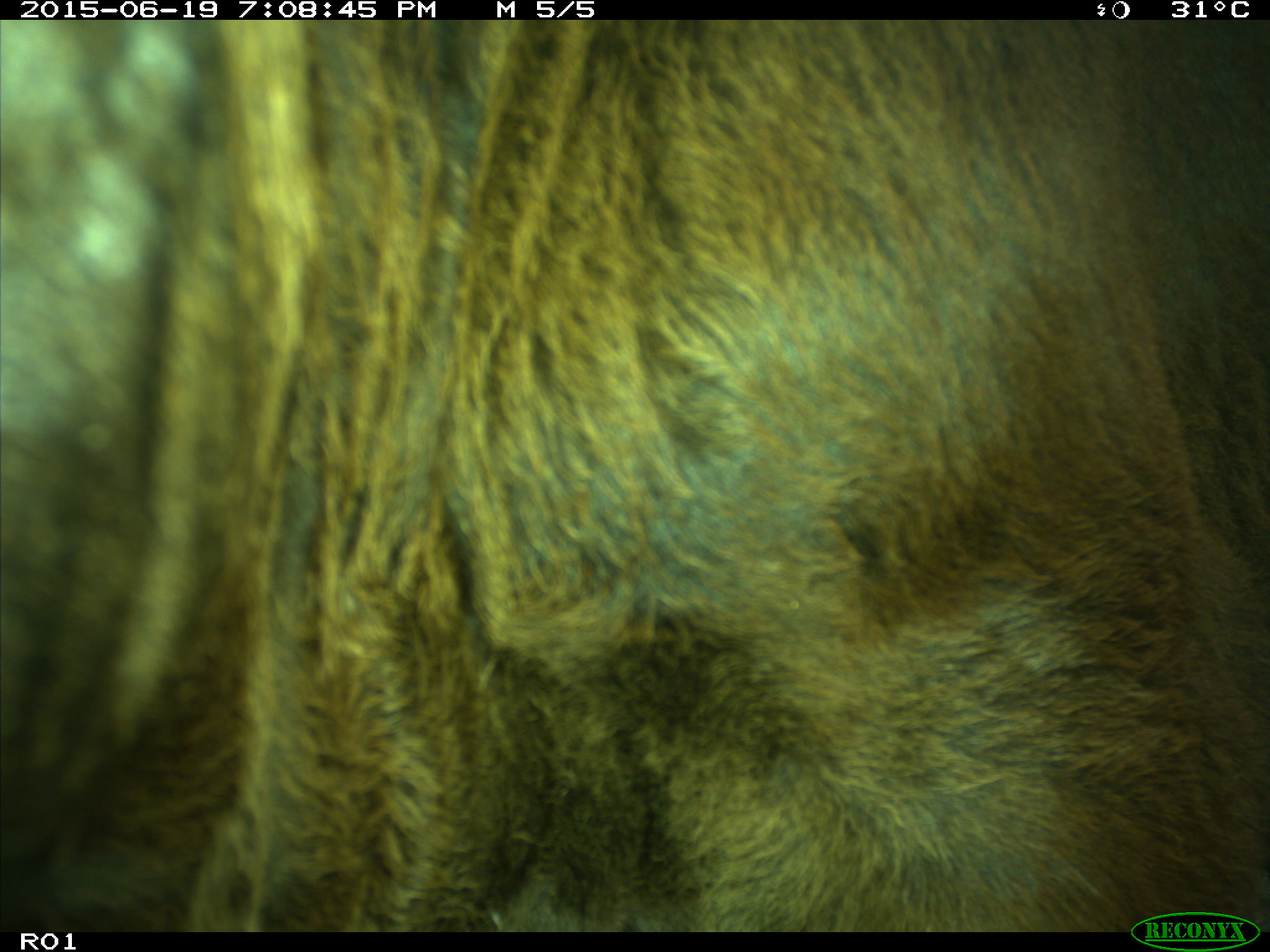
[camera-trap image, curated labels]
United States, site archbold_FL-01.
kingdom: Animalia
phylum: Chordata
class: Mammalia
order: Artiodactyla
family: Bovidae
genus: Bos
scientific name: Bos taurus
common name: domestic cow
Bos taurus (domestic cow).